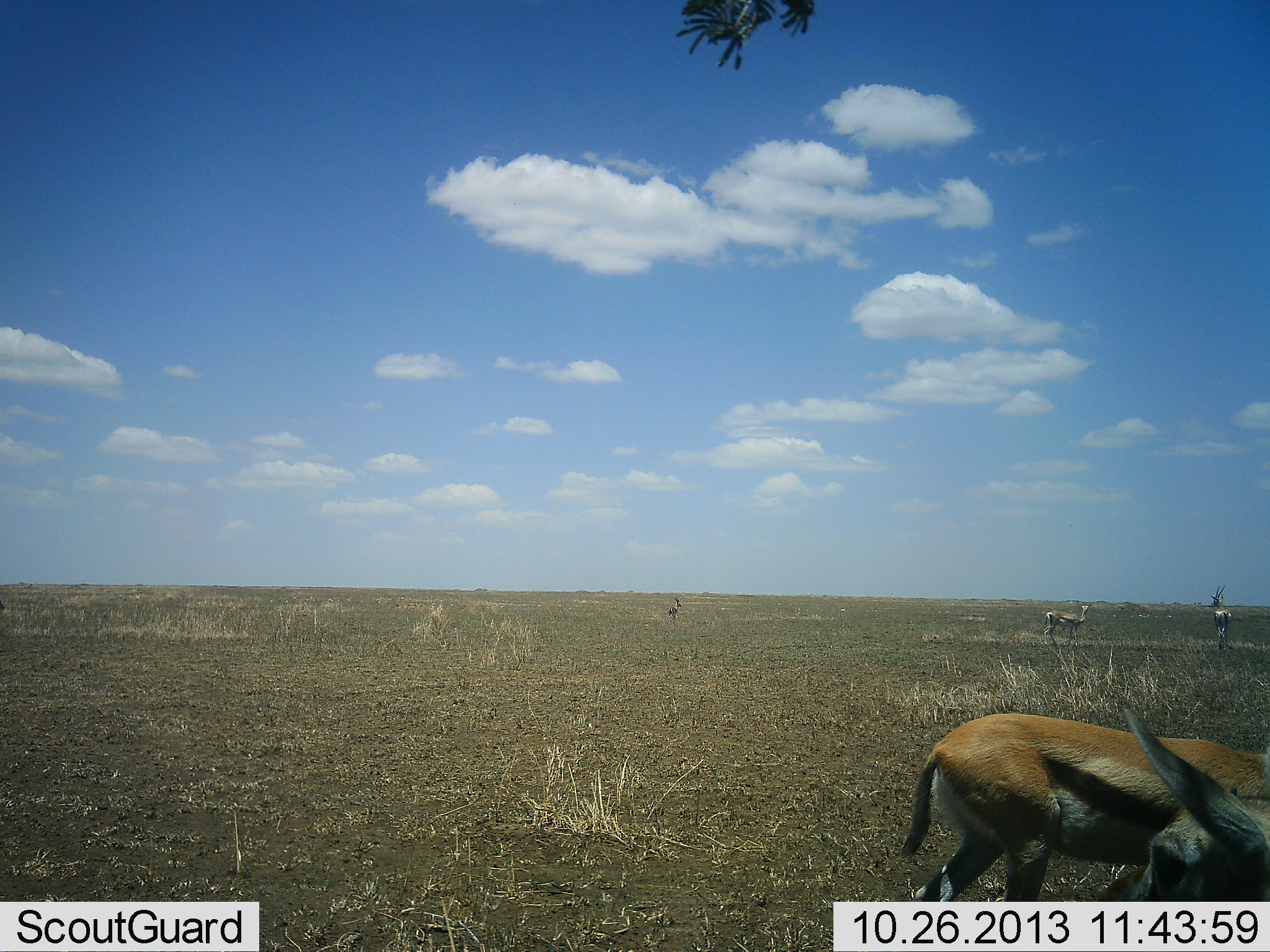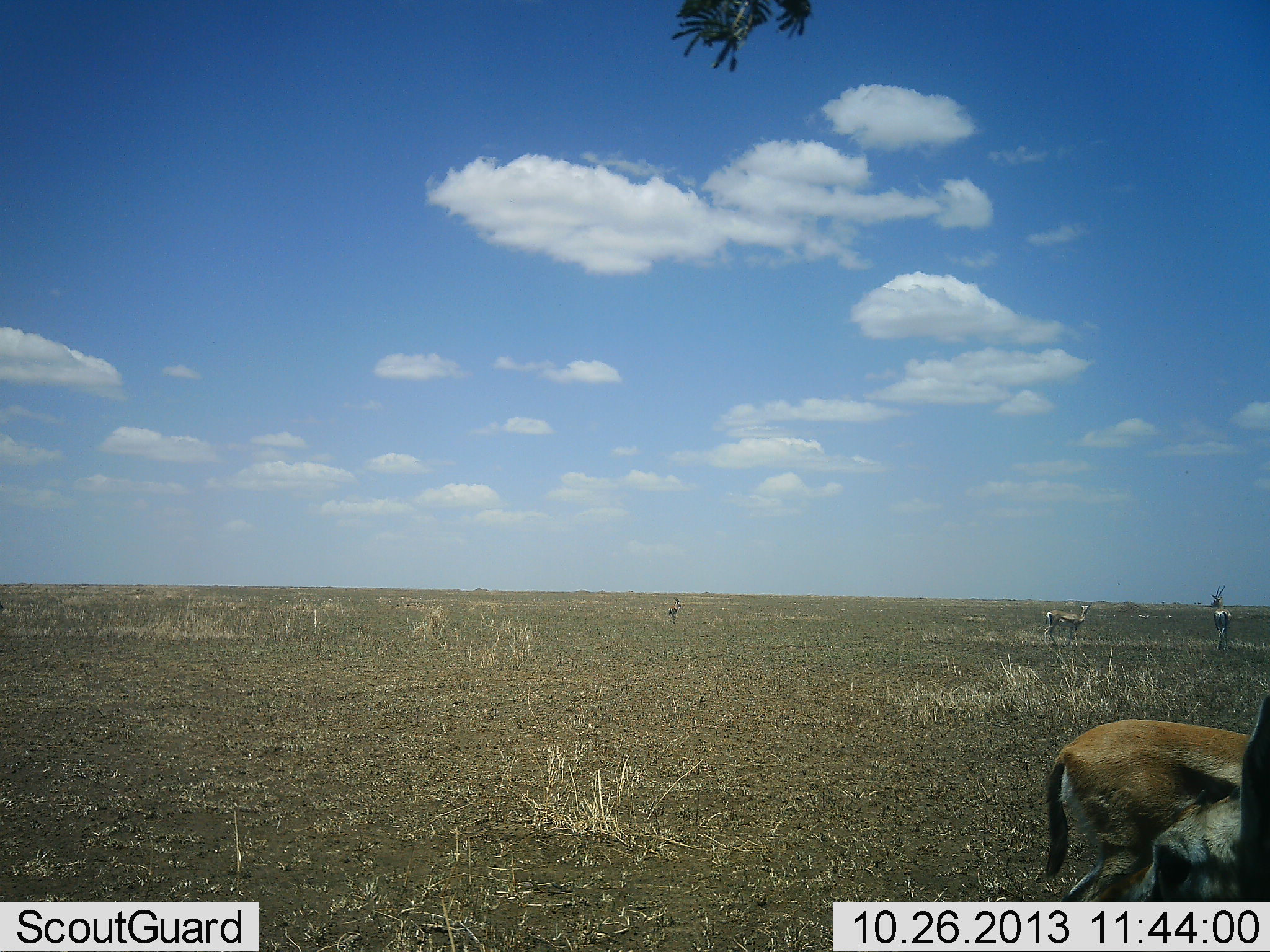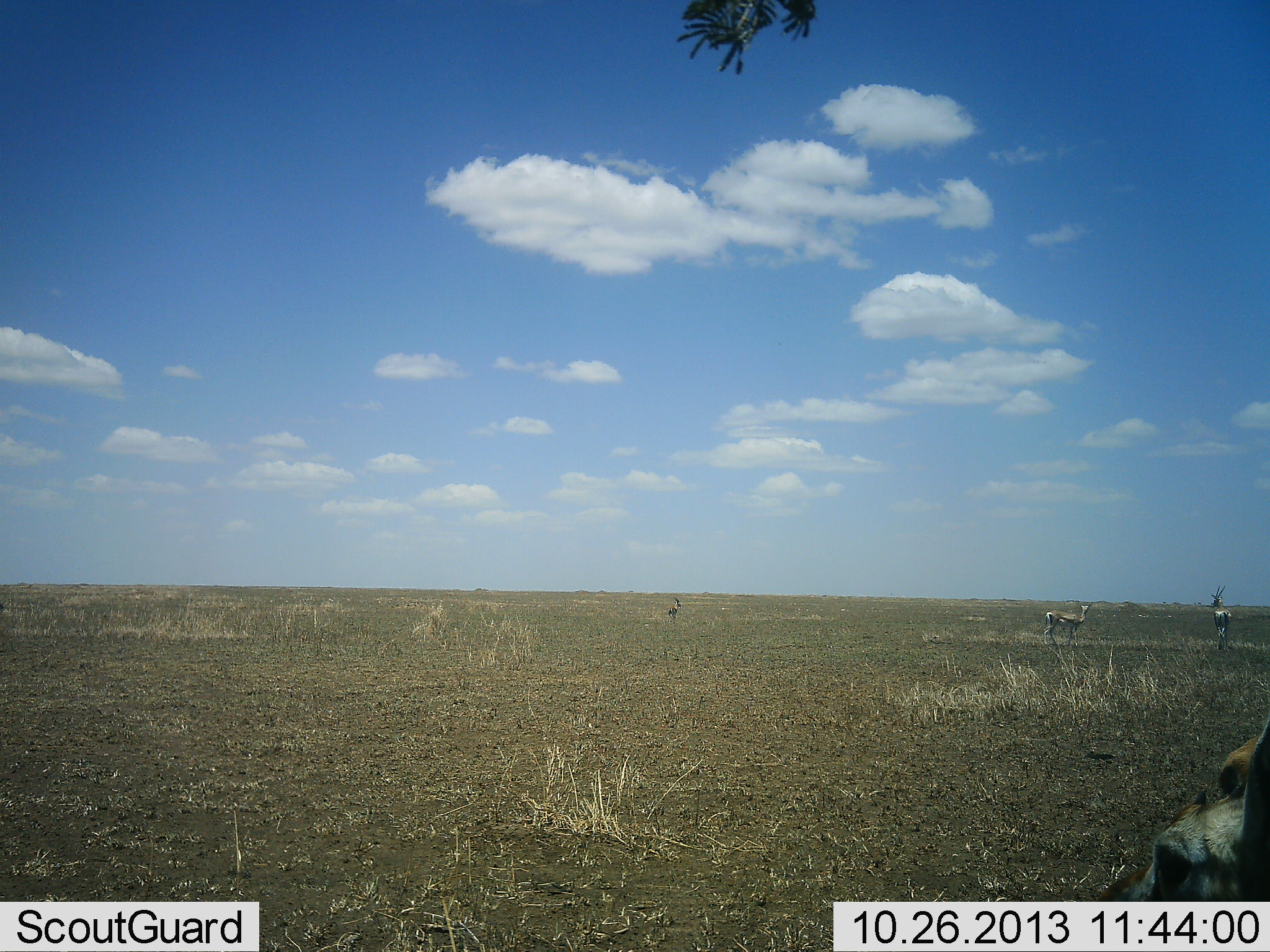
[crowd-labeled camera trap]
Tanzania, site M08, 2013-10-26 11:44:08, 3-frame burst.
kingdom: Animalia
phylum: Chordata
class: Mammalia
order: Artiodactyla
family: Bovidae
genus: Eudorcas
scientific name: Eudorcas thomsonii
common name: thomson's gazelle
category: gazellethomsons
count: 5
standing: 85%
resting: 0%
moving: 60%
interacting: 0%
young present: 0%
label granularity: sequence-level